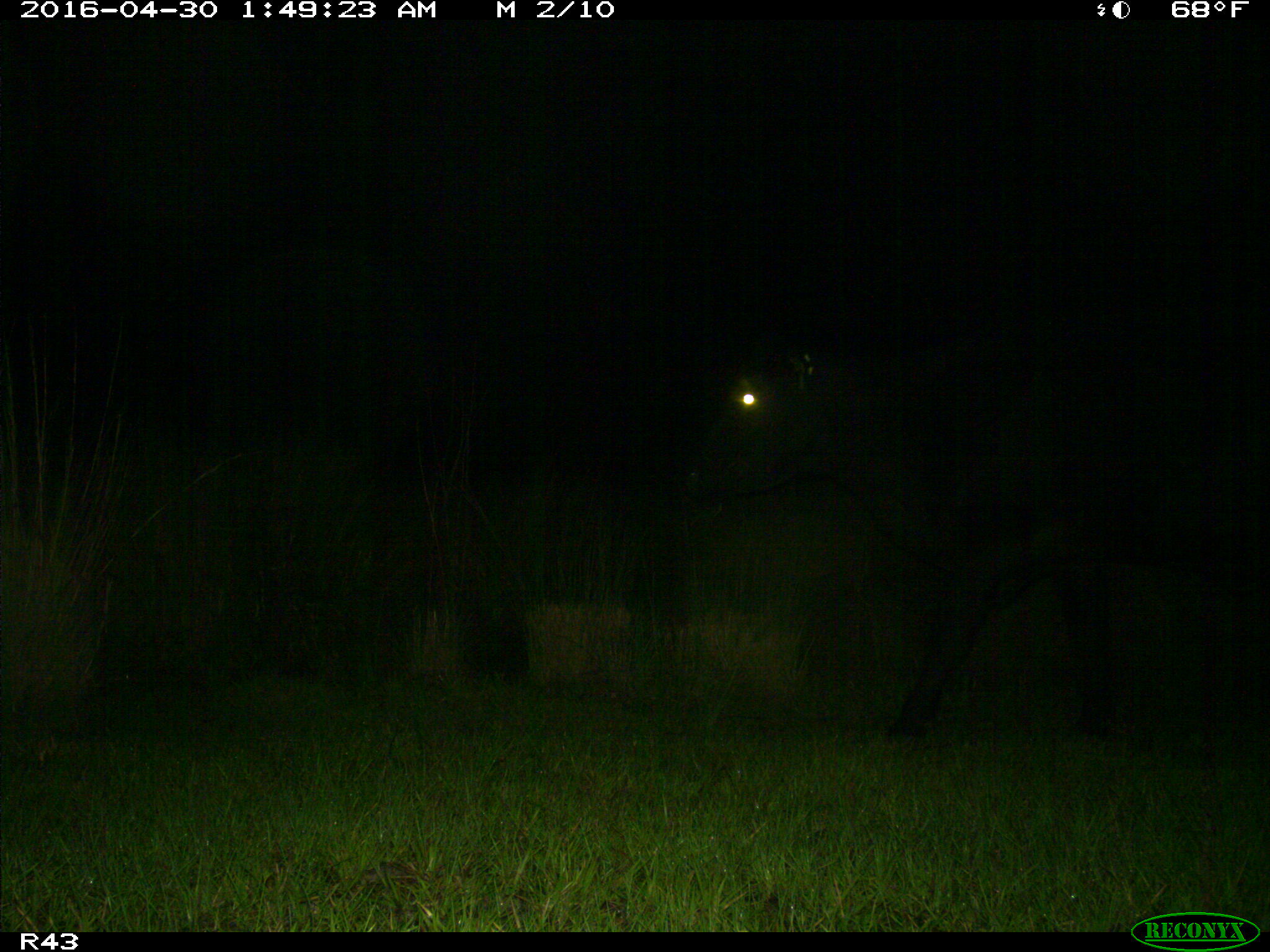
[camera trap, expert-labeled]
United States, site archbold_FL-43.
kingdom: Animalia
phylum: Chordata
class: Mammalia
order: Artiodactyla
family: Bovidae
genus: Bos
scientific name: Bos taurus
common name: domestic cow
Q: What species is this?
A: Bos taurus (domestic cow).